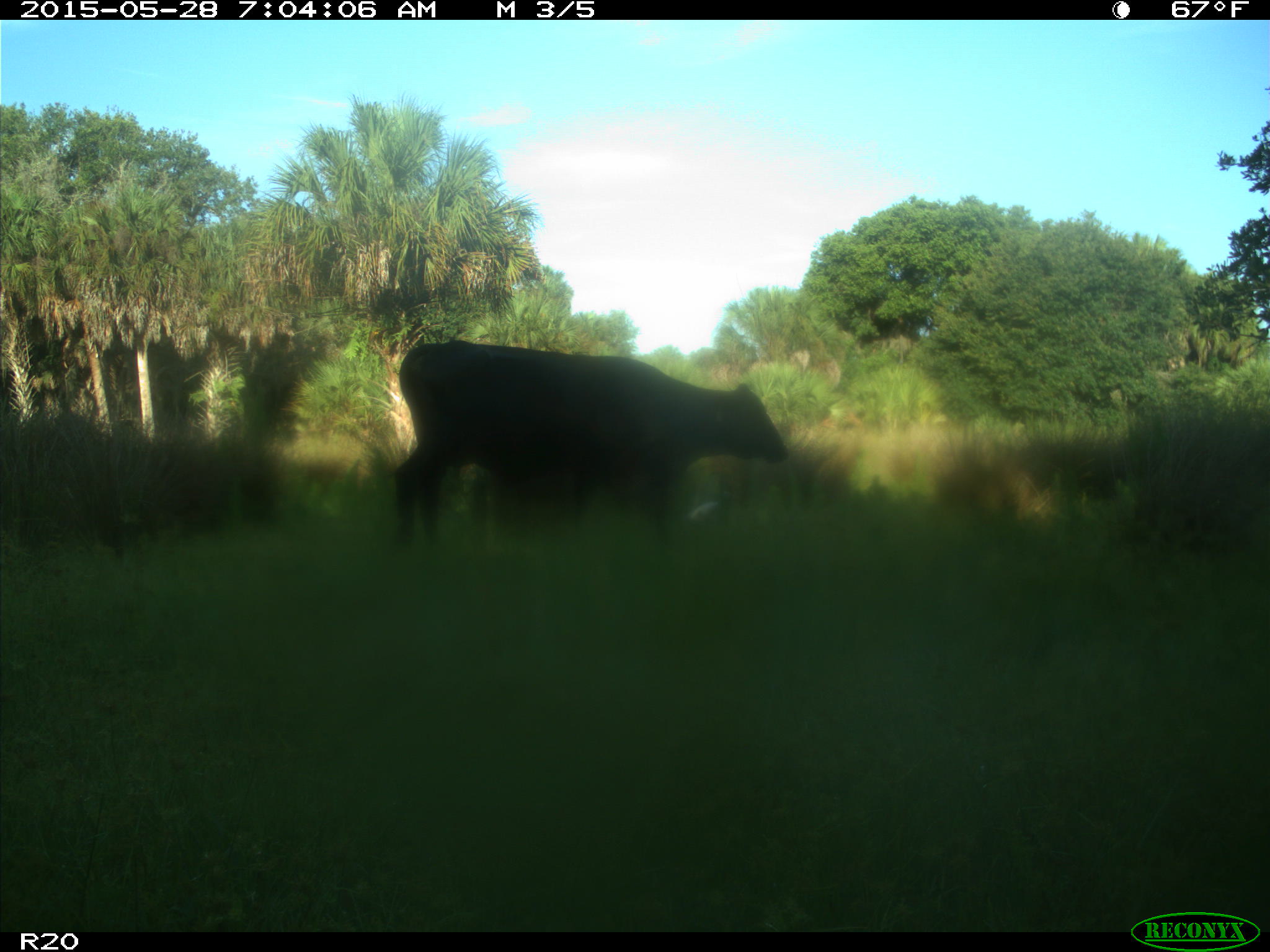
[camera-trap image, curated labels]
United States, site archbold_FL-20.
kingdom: Animalia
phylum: Chordata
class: Mammalia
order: Artiodactyla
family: Bovidae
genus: Bos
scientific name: Bos taurus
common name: domestic cow